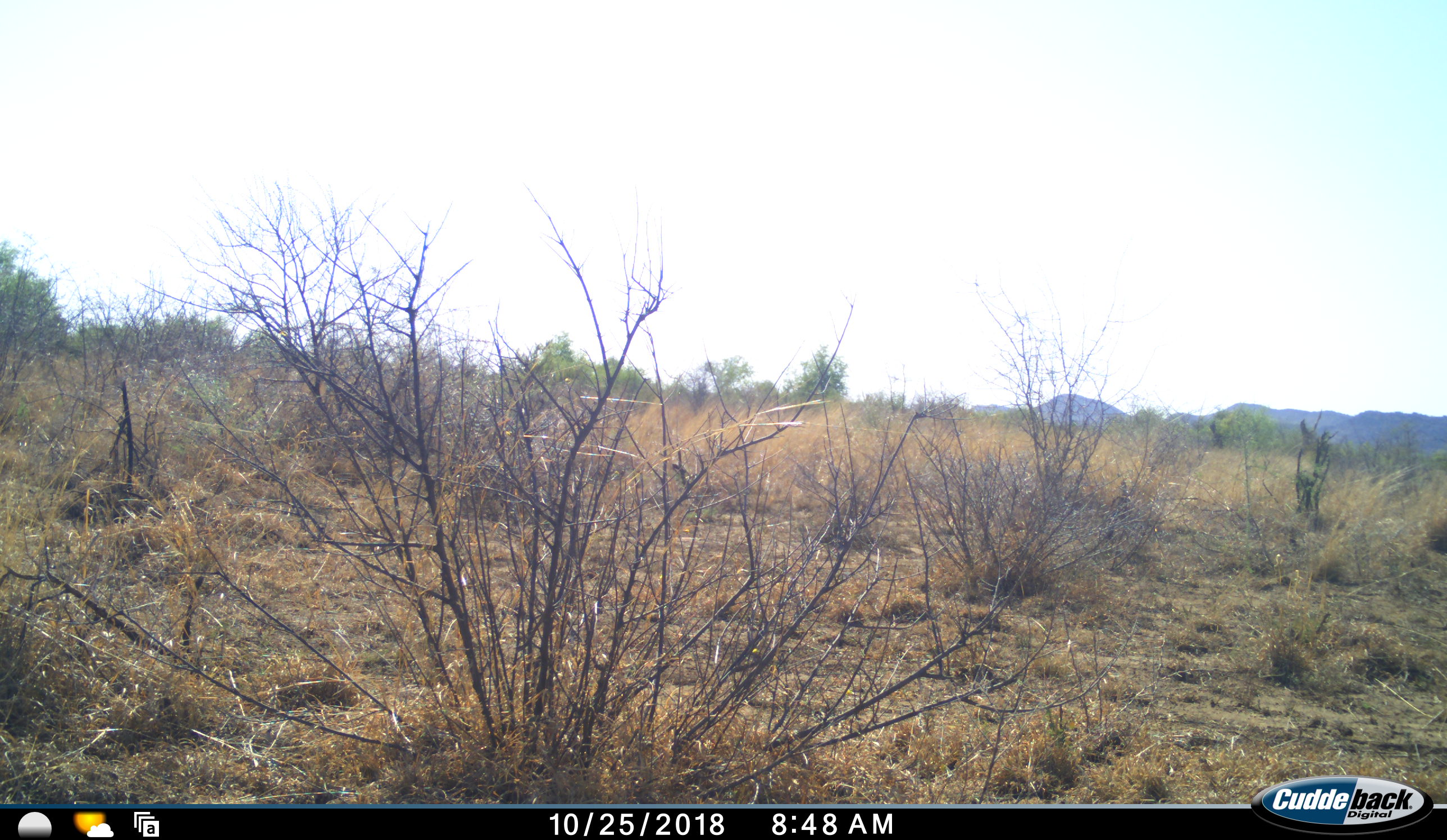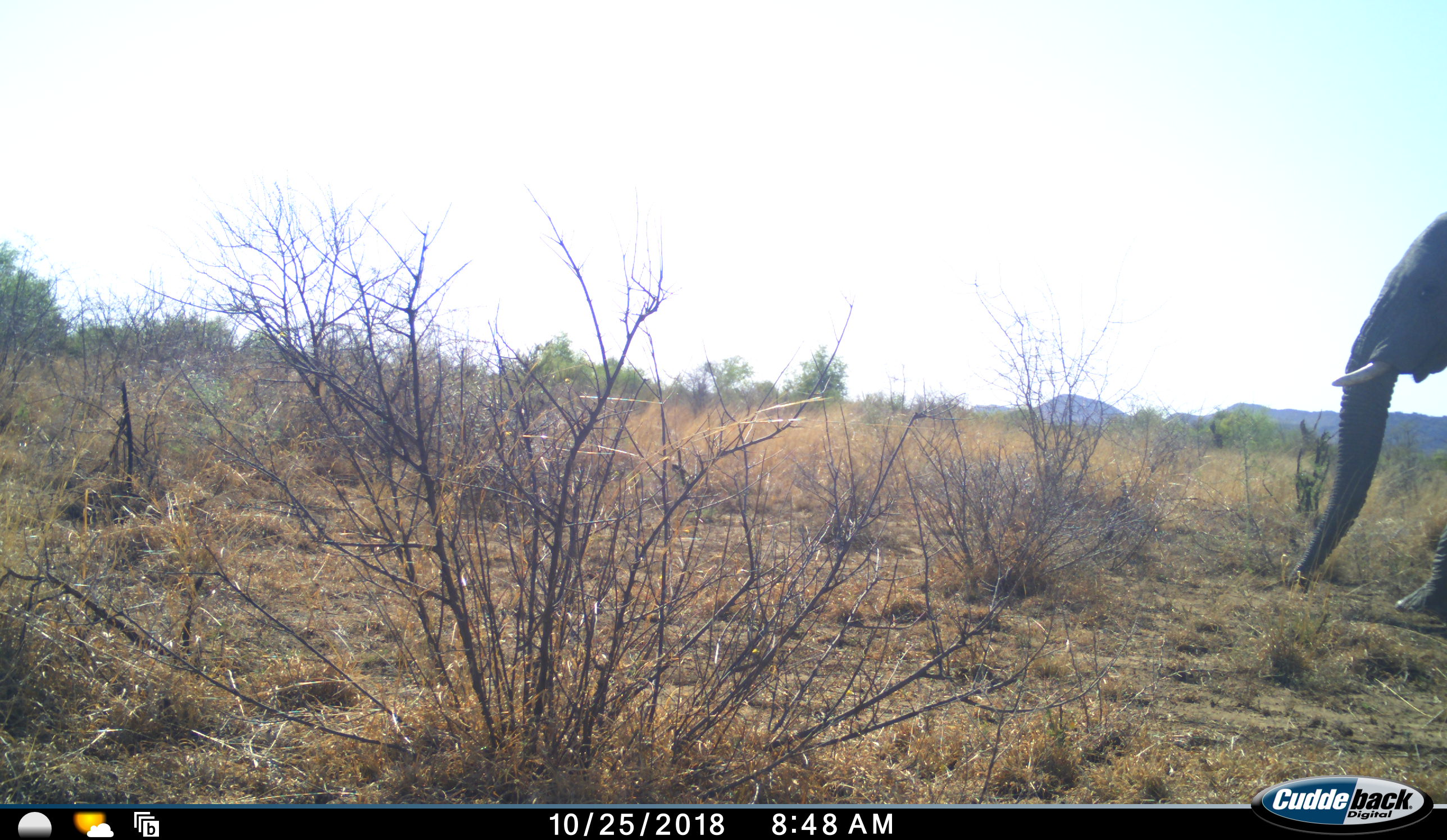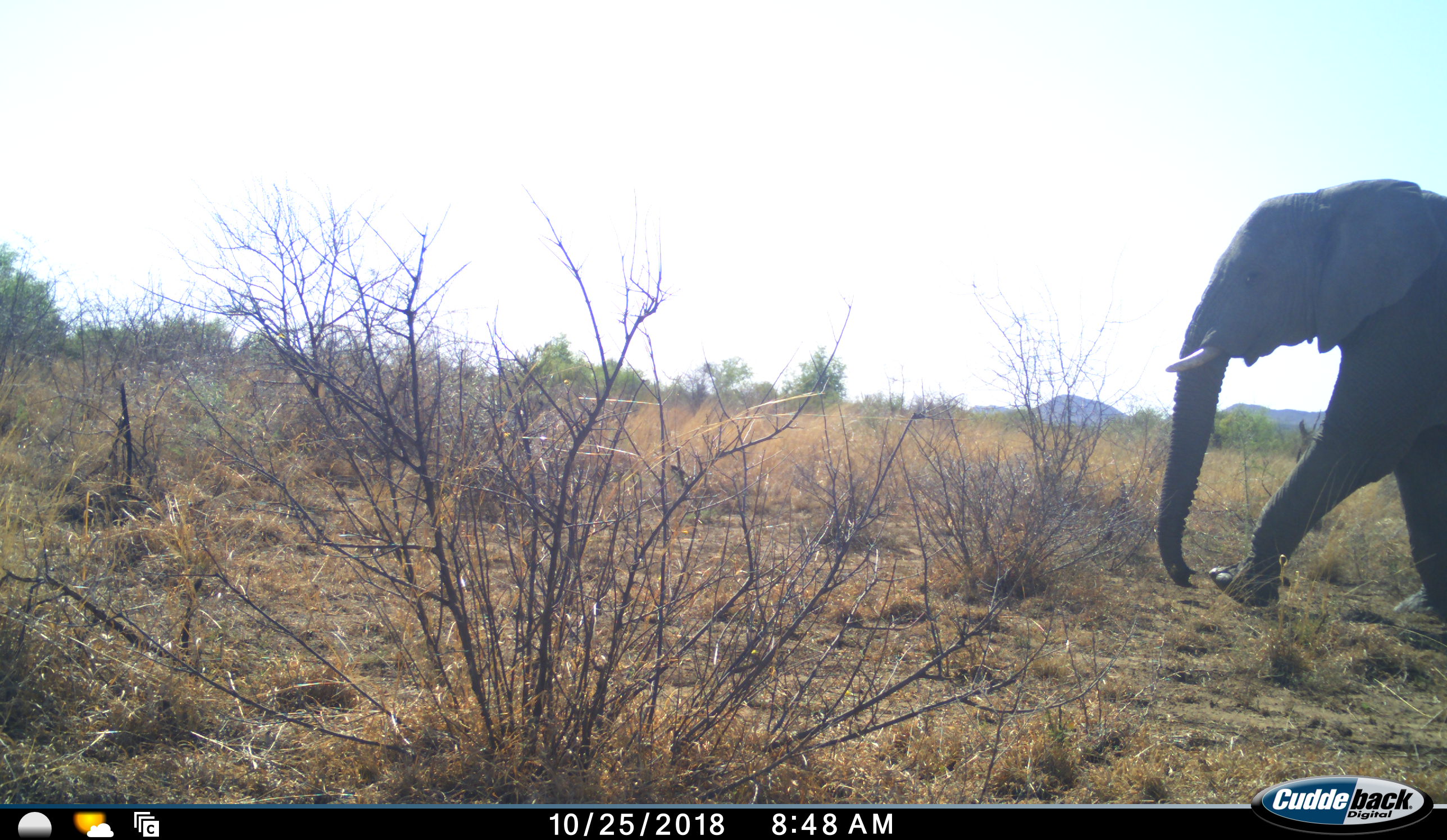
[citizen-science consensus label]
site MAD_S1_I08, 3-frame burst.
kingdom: Animalia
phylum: Chordata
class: Mammalia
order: Proboscidea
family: Elephantidae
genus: Loxodonta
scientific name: Loxodonta africana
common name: african bush elephant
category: elephant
Elephant (african bush elephant) (Loxodonta africana), count 1. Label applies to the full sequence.